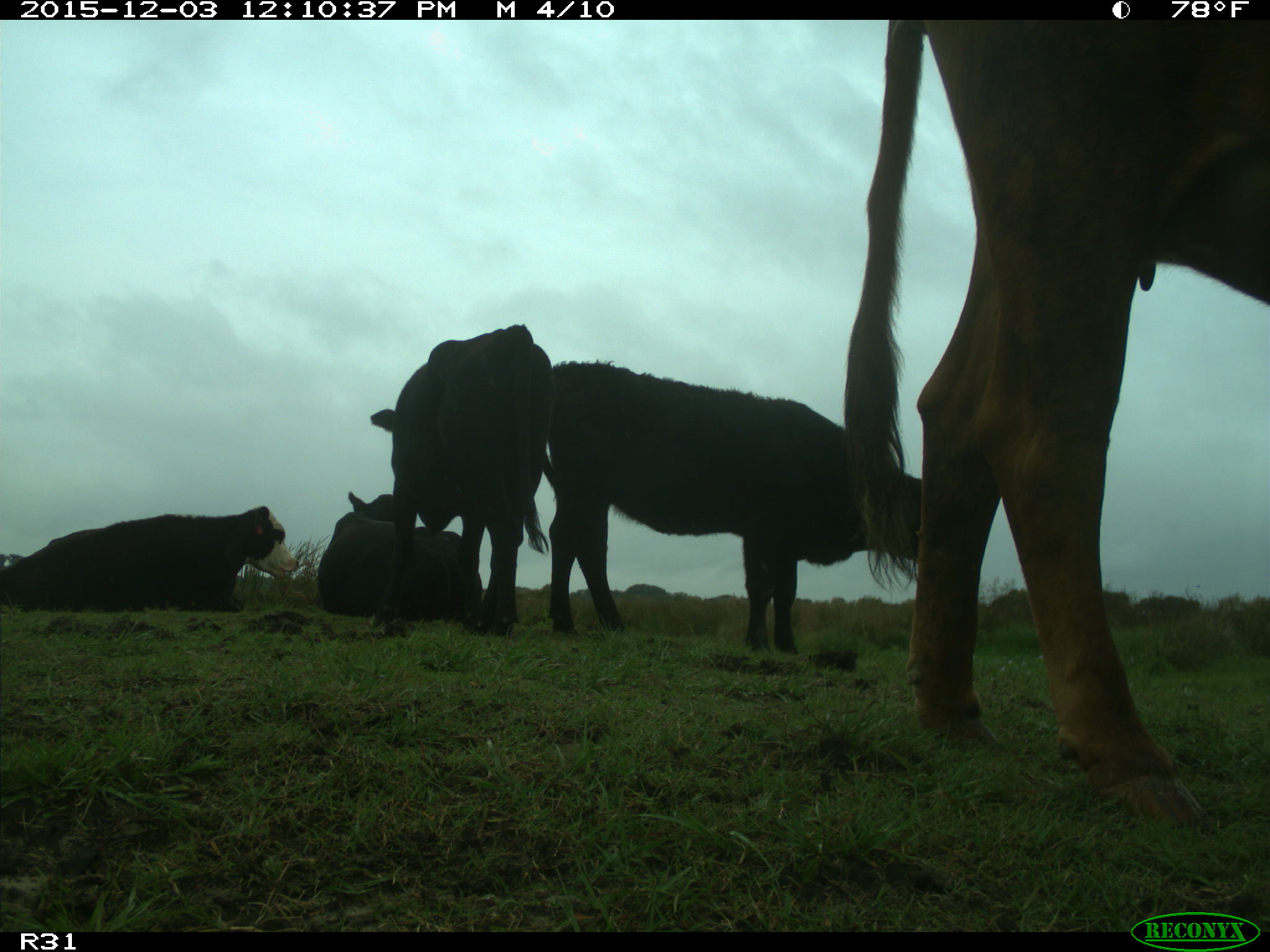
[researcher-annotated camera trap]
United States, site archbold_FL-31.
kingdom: Animalia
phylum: Chordata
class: Mammalia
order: Artiodactyla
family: Bovidae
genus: Bos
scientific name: Bos taurus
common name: domestic cow